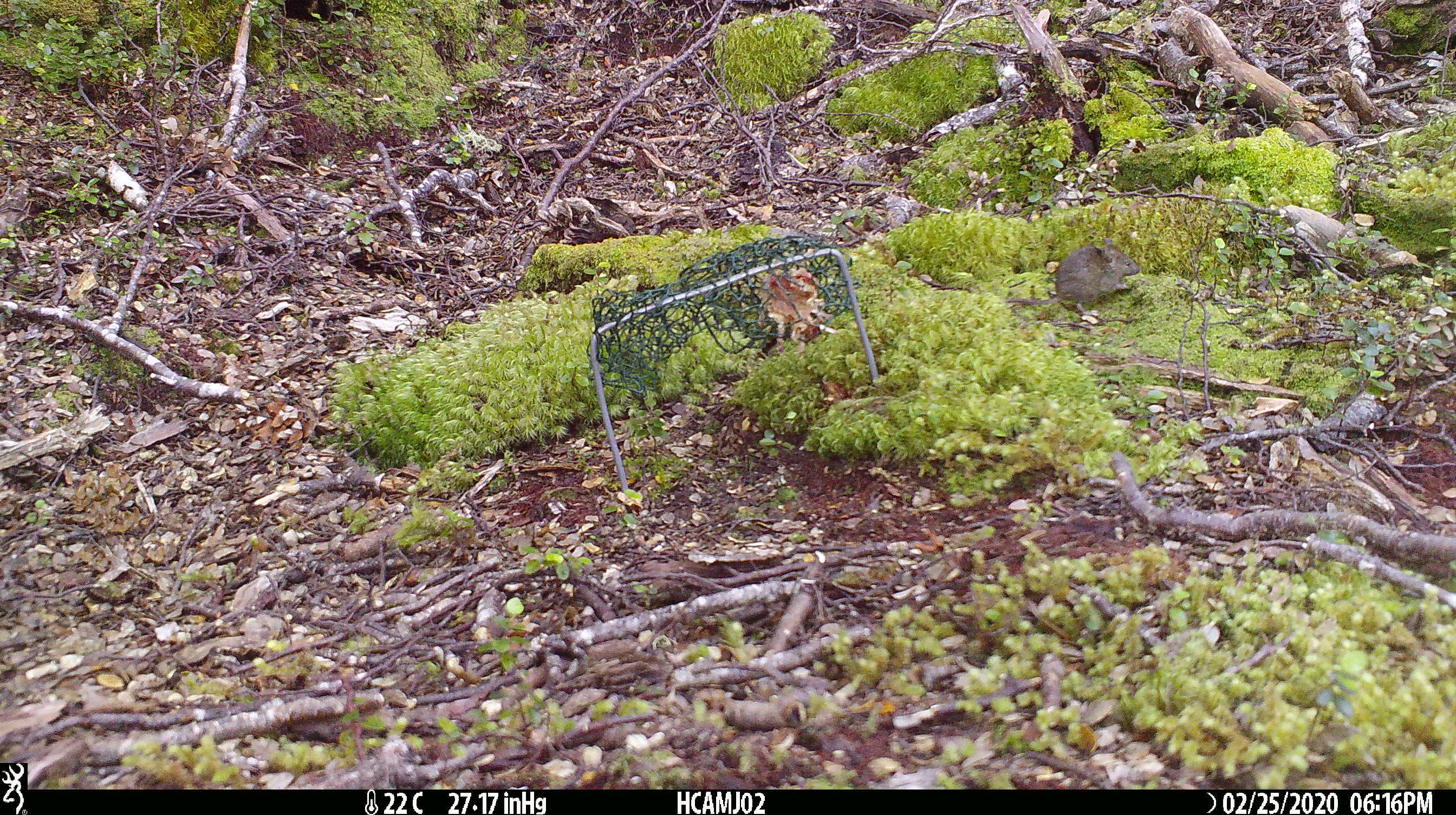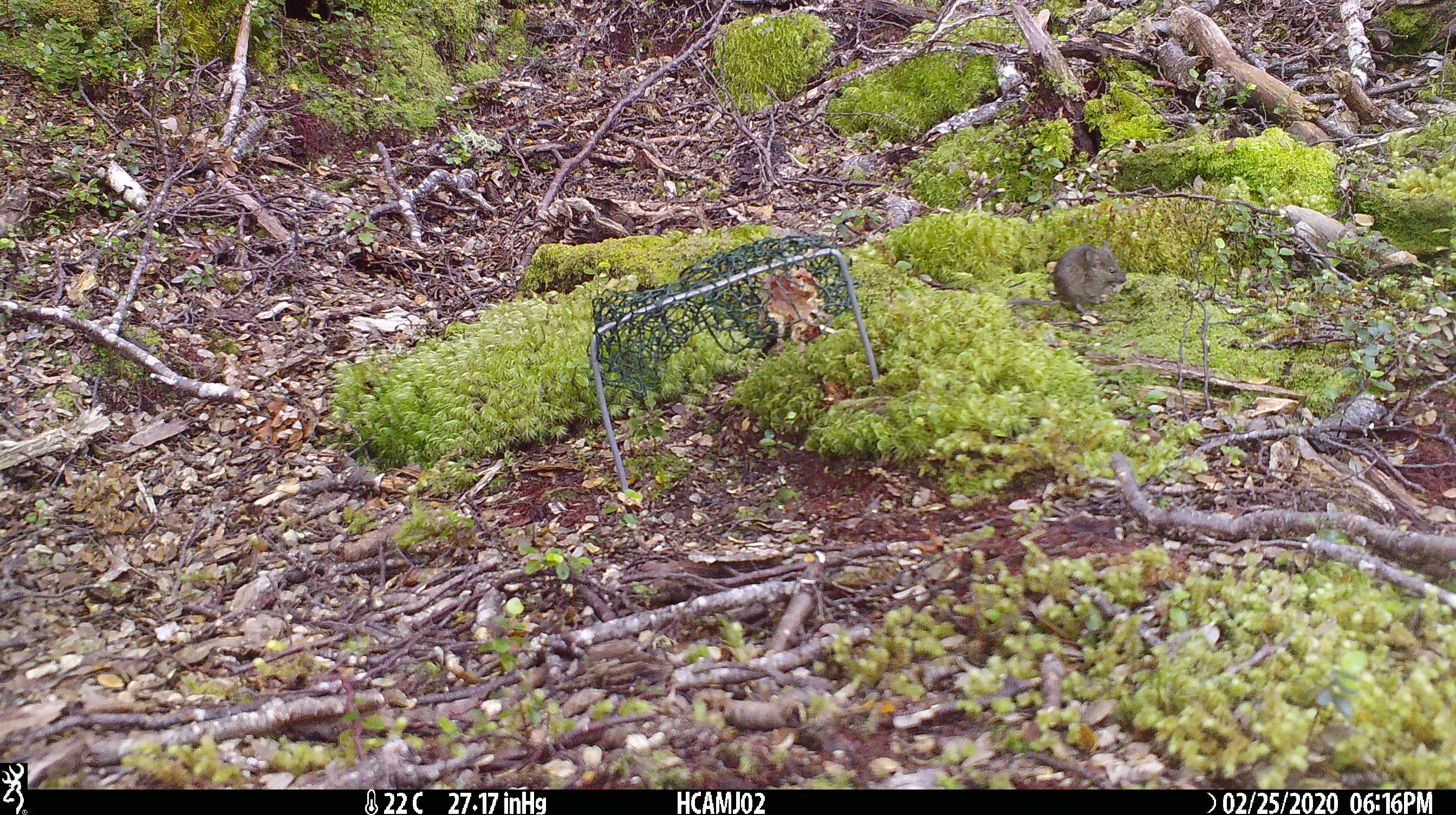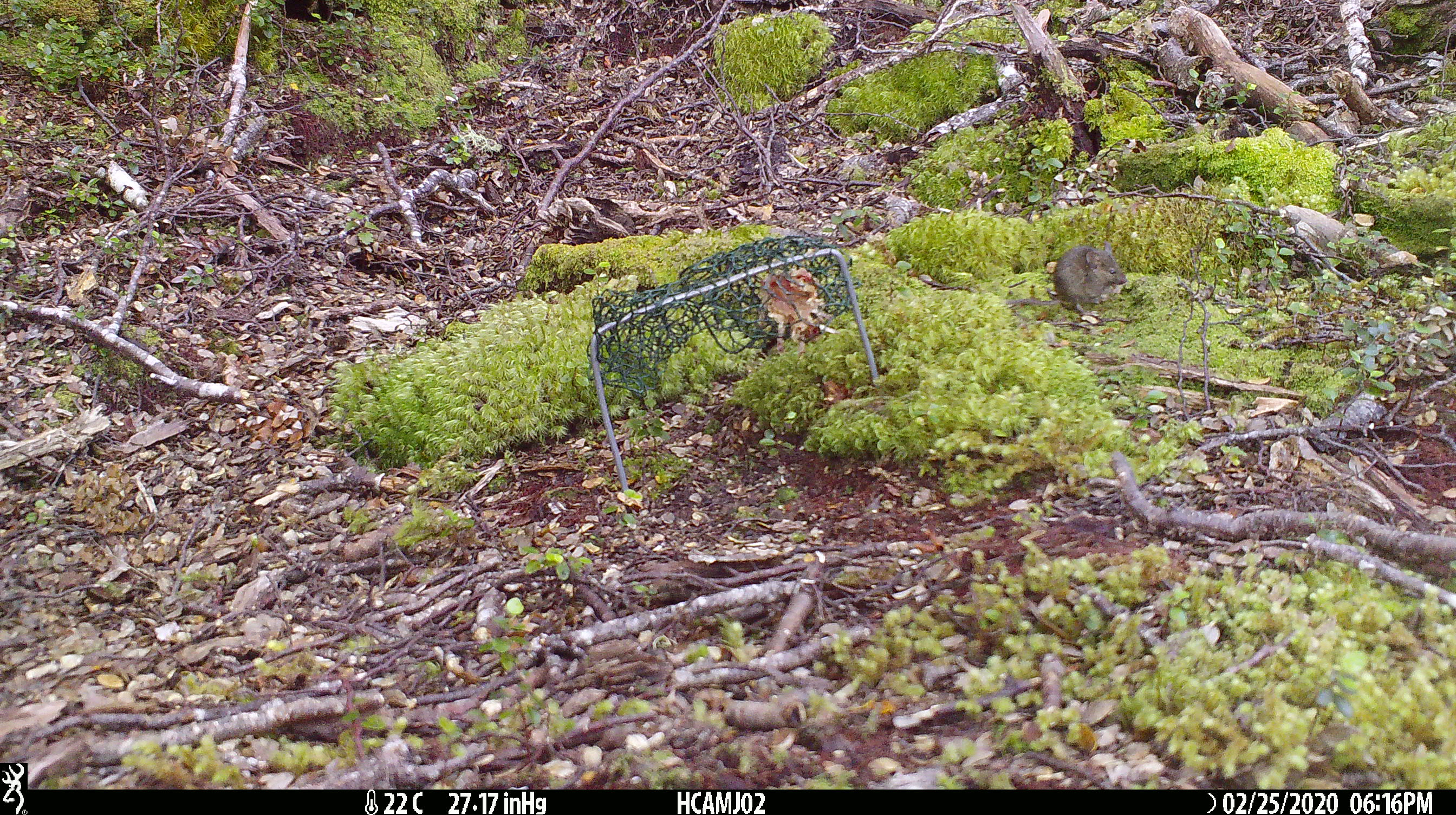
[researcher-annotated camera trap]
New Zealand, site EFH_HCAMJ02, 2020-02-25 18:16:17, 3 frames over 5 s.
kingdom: Animalia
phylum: Chordata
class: Mammalia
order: Rodentia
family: Muridae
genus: Mus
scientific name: Mus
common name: mouse